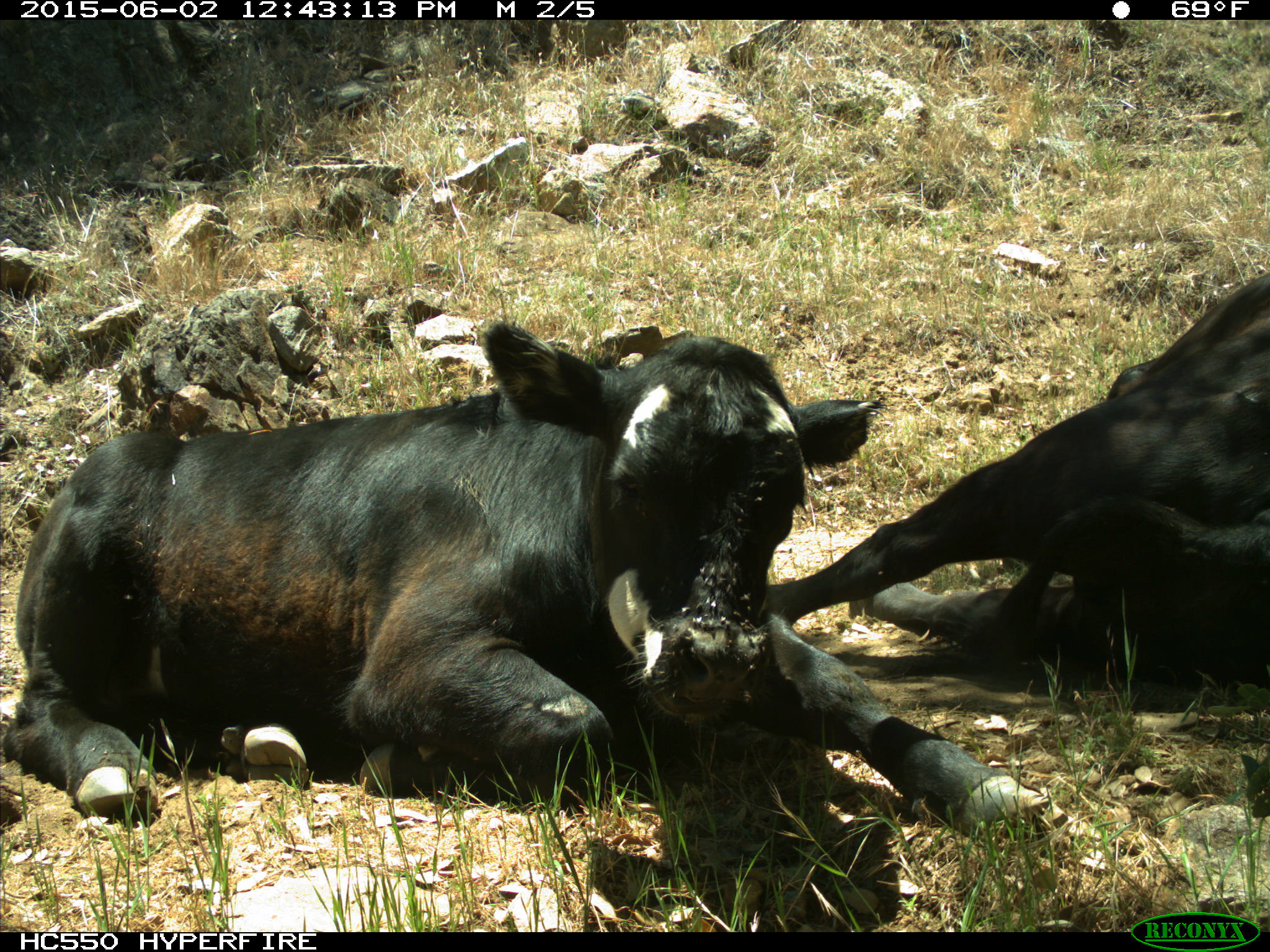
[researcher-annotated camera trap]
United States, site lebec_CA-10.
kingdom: Animalia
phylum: Chordata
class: Mammalia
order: Artiodactyla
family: Bovidae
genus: Bos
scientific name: Bos taurus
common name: domestic cow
Bos taurus (domestic cow).